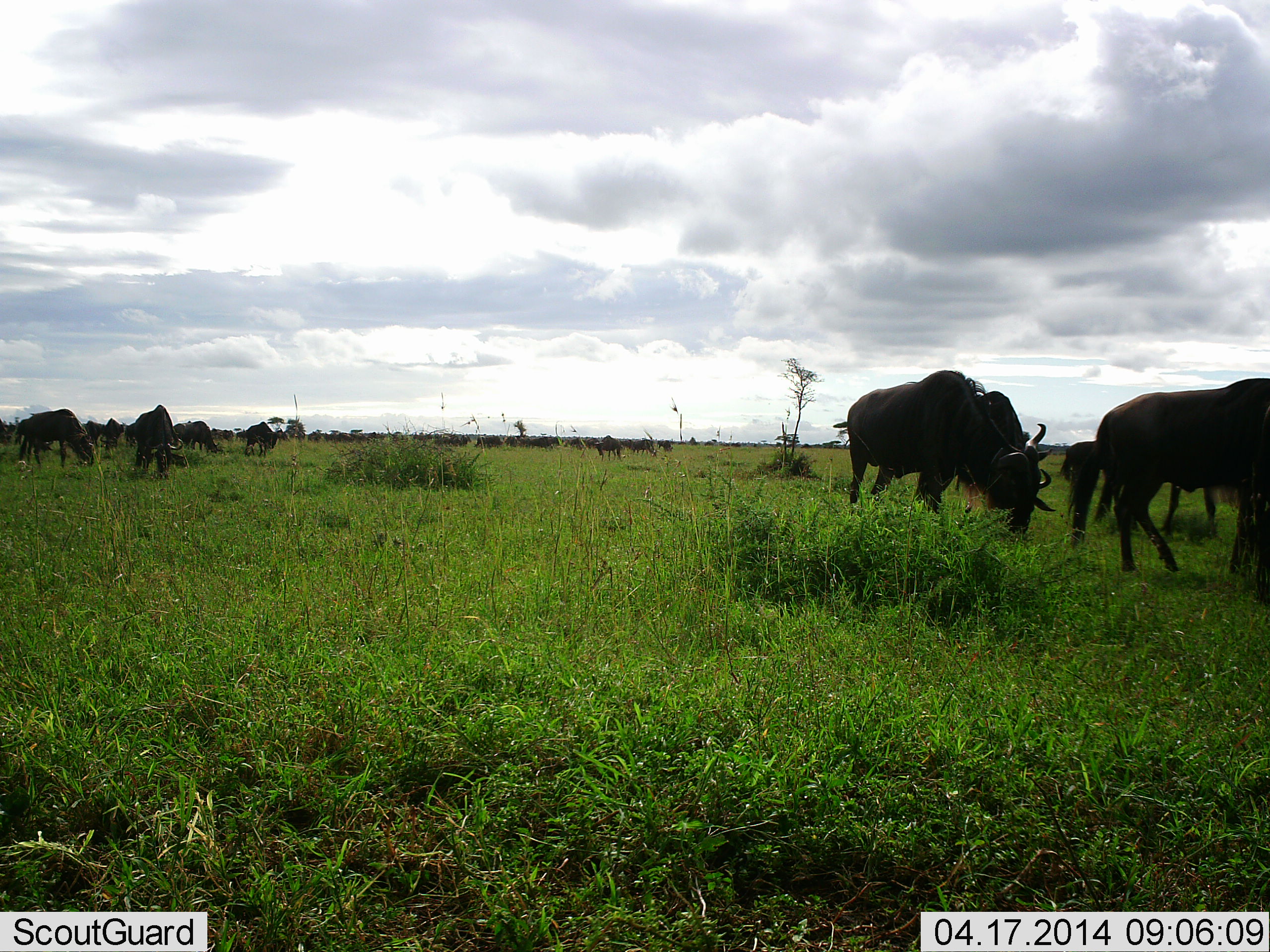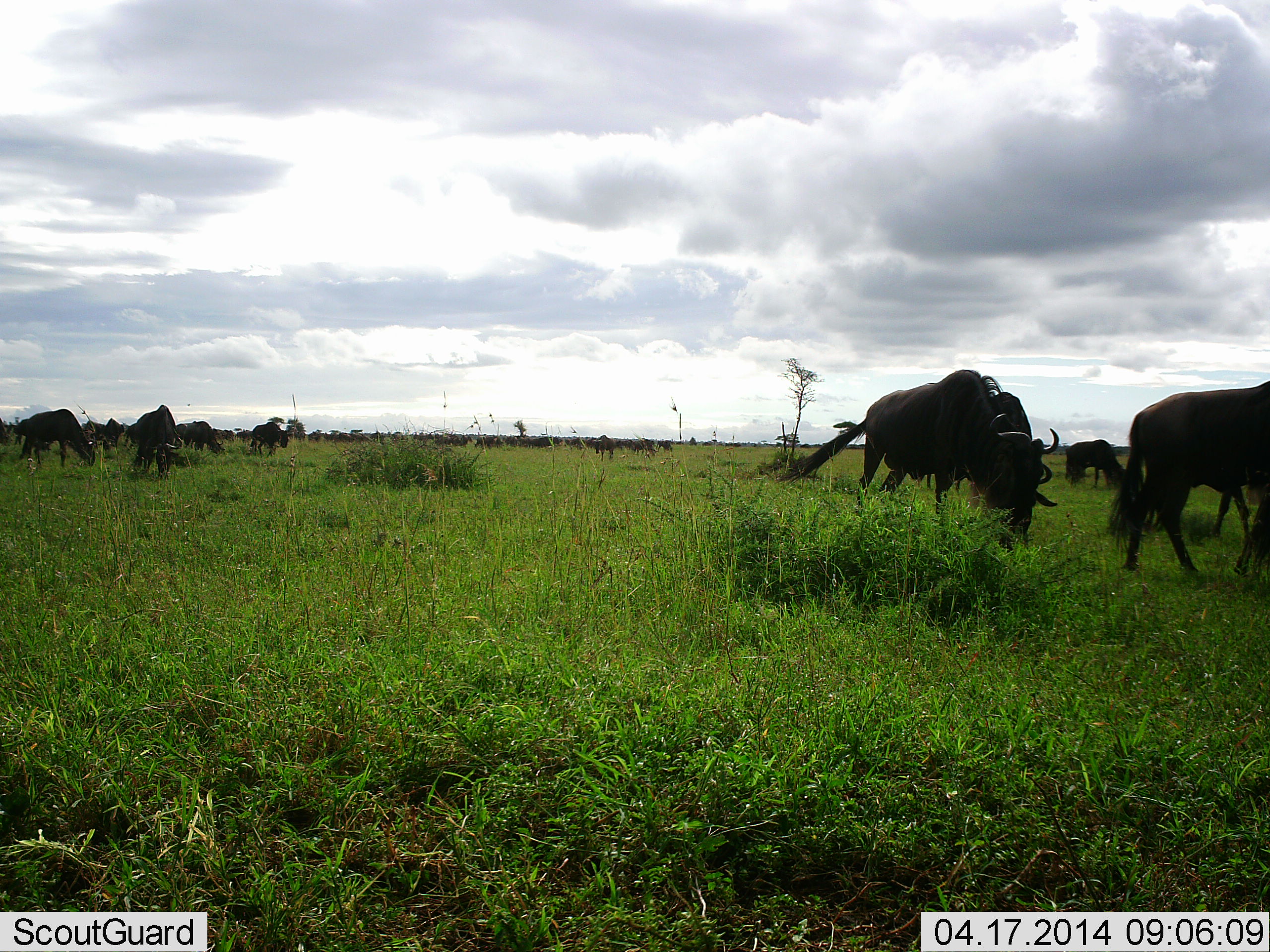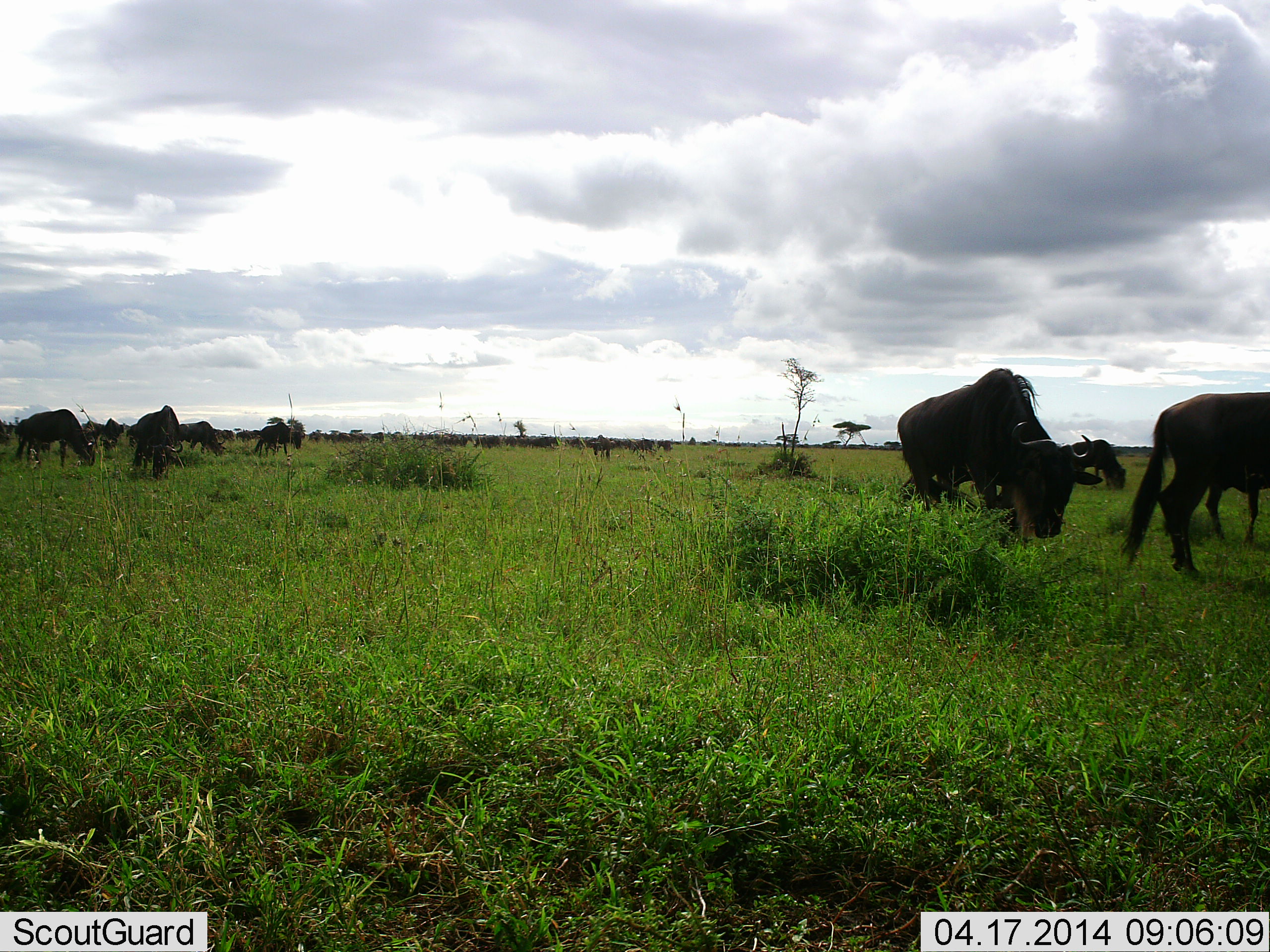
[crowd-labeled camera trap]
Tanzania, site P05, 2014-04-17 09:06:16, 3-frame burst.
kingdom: Animalia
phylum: Chordata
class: Mammalia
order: Artiodactyla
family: Bovidae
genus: Connochaetes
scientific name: Connochaetes taurinus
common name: blue wildebeest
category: wildebeest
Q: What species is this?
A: Wildebeest (blue wildebeest) (Connochaetes taurinus).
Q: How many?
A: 11-50.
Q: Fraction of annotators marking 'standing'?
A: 40%.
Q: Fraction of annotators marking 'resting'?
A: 0%.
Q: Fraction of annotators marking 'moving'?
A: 70%.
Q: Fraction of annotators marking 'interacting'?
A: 10%.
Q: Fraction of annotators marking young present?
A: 0%.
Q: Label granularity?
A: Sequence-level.